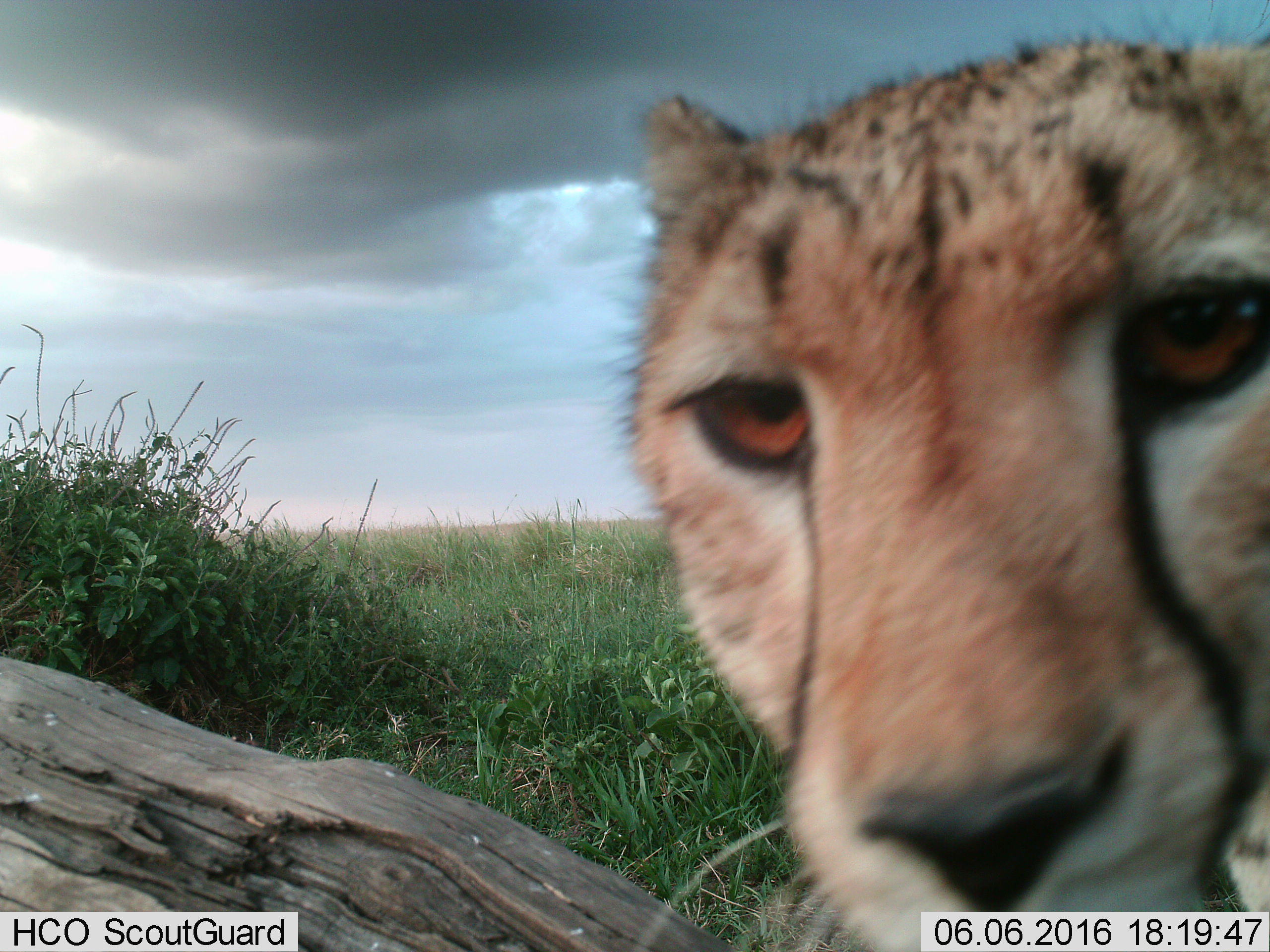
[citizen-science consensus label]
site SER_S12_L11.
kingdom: Animalia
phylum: Chordata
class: Mammalia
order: Carnivora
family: Felidae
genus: Acinonyx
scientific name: Acinonyx jubatus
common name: cheetah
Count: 1.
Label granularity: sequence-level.